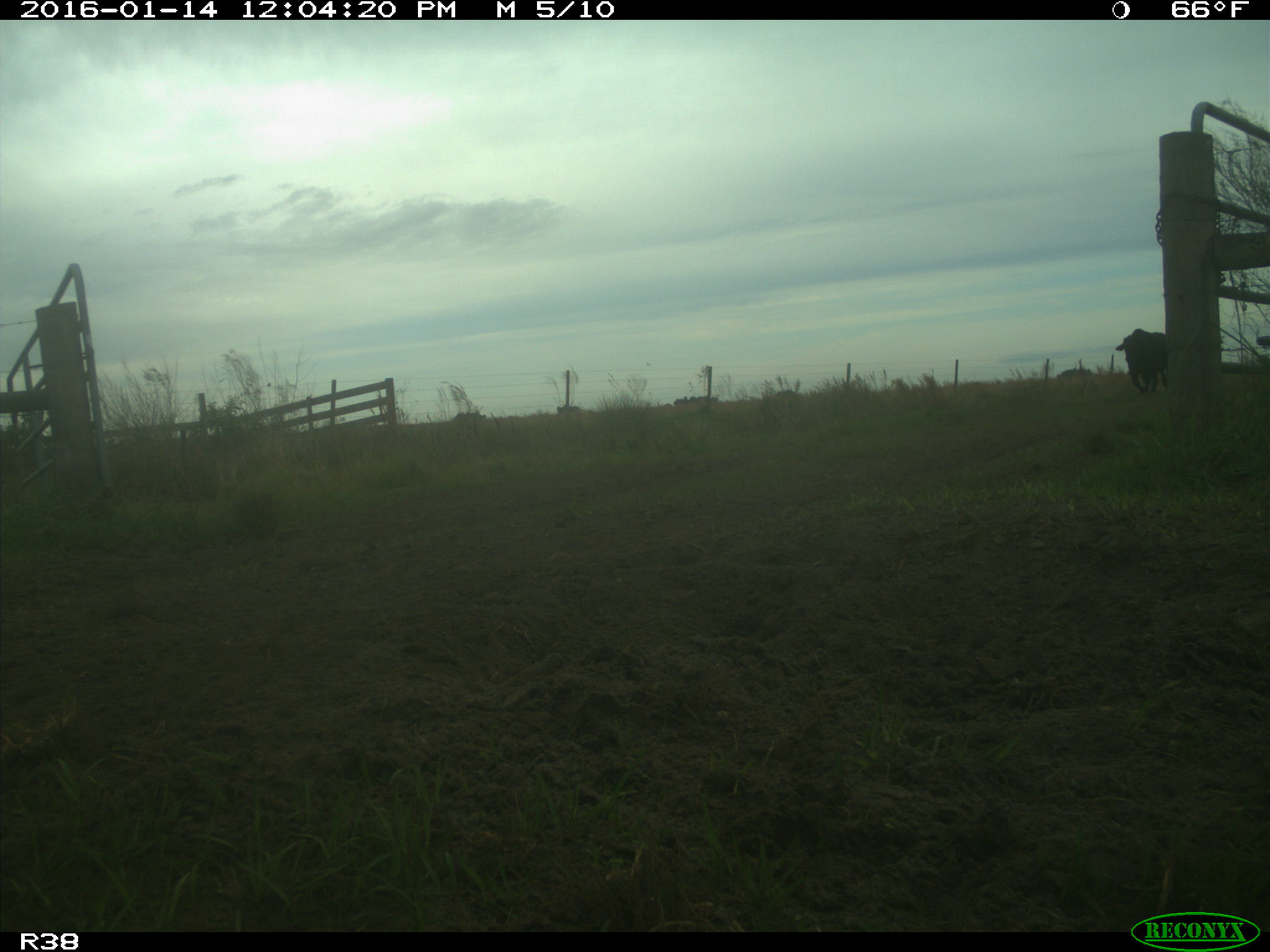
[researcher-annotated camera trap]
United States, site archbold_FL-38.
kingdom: Animalia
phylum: Chordata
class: Mammalia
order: Artiodactyla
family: Bovidae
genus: Bos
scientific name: Bos taurus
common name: domestic cow